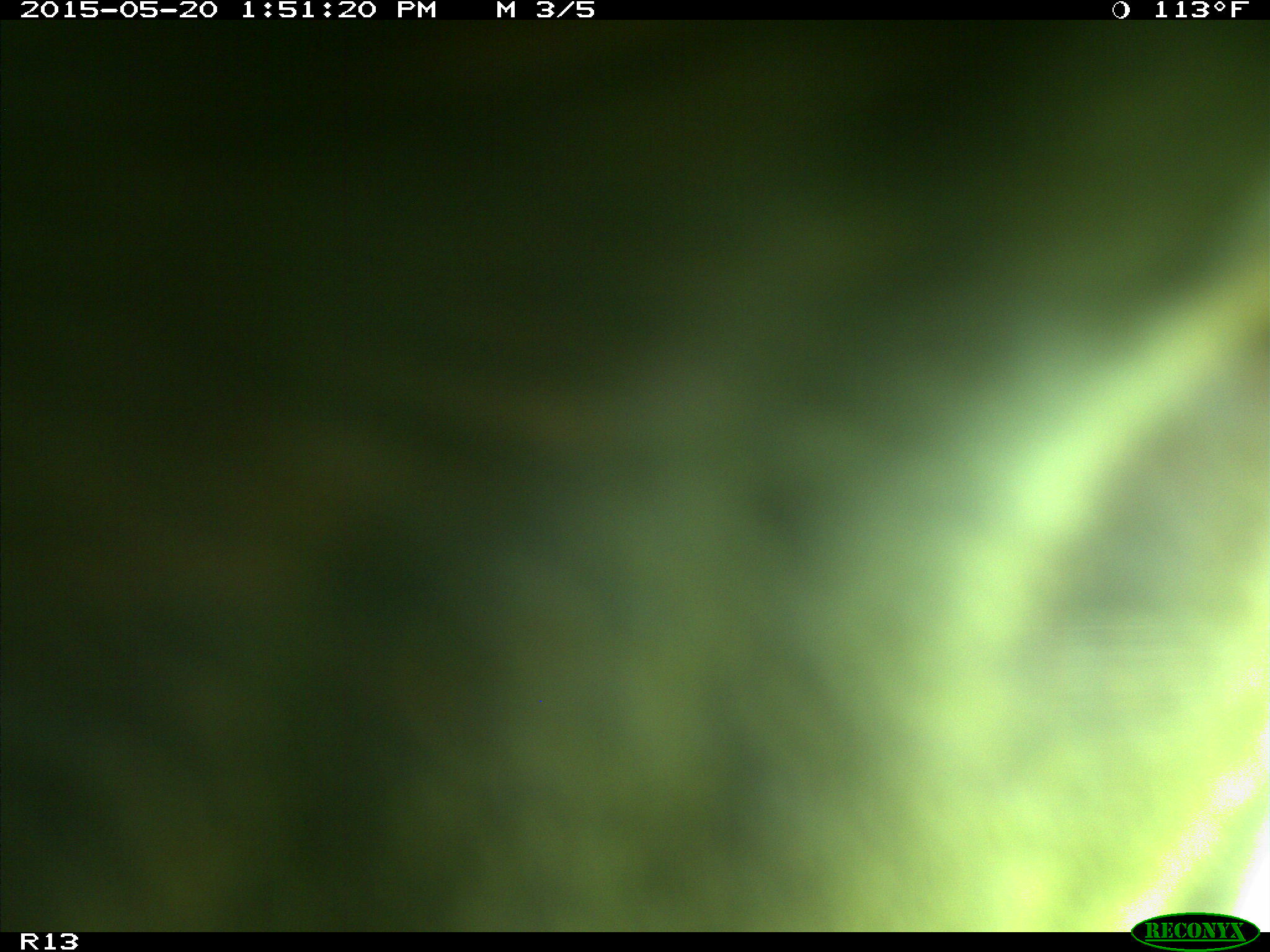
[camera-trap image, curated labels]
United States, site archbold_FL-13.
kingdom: Animalia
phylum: Chordata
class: Mammalia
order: Artiodactyla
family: Bovidae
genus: Bos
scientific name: Bos taurus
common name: domestic cow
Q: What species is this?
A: Bos taurus (domestic cow).